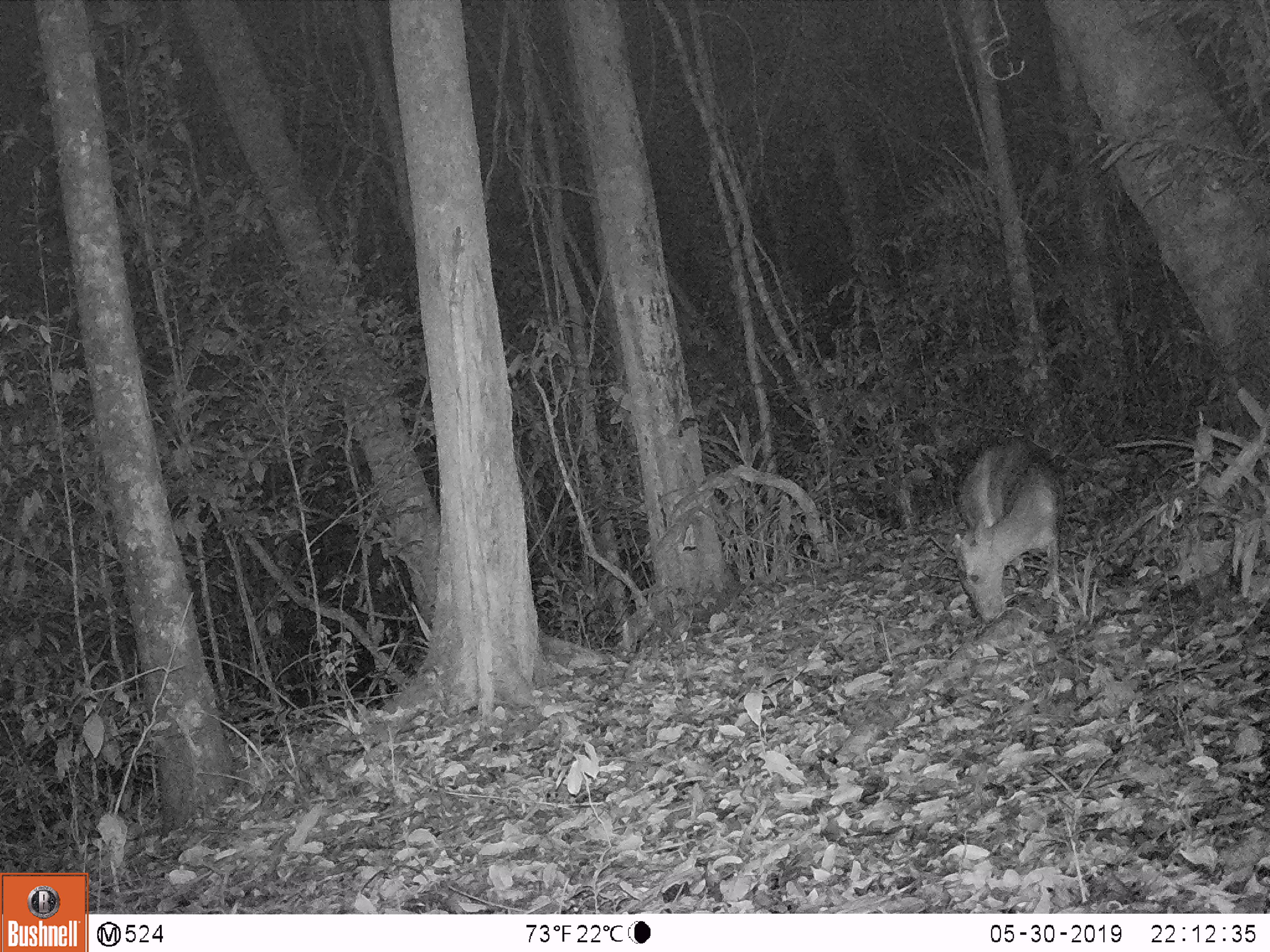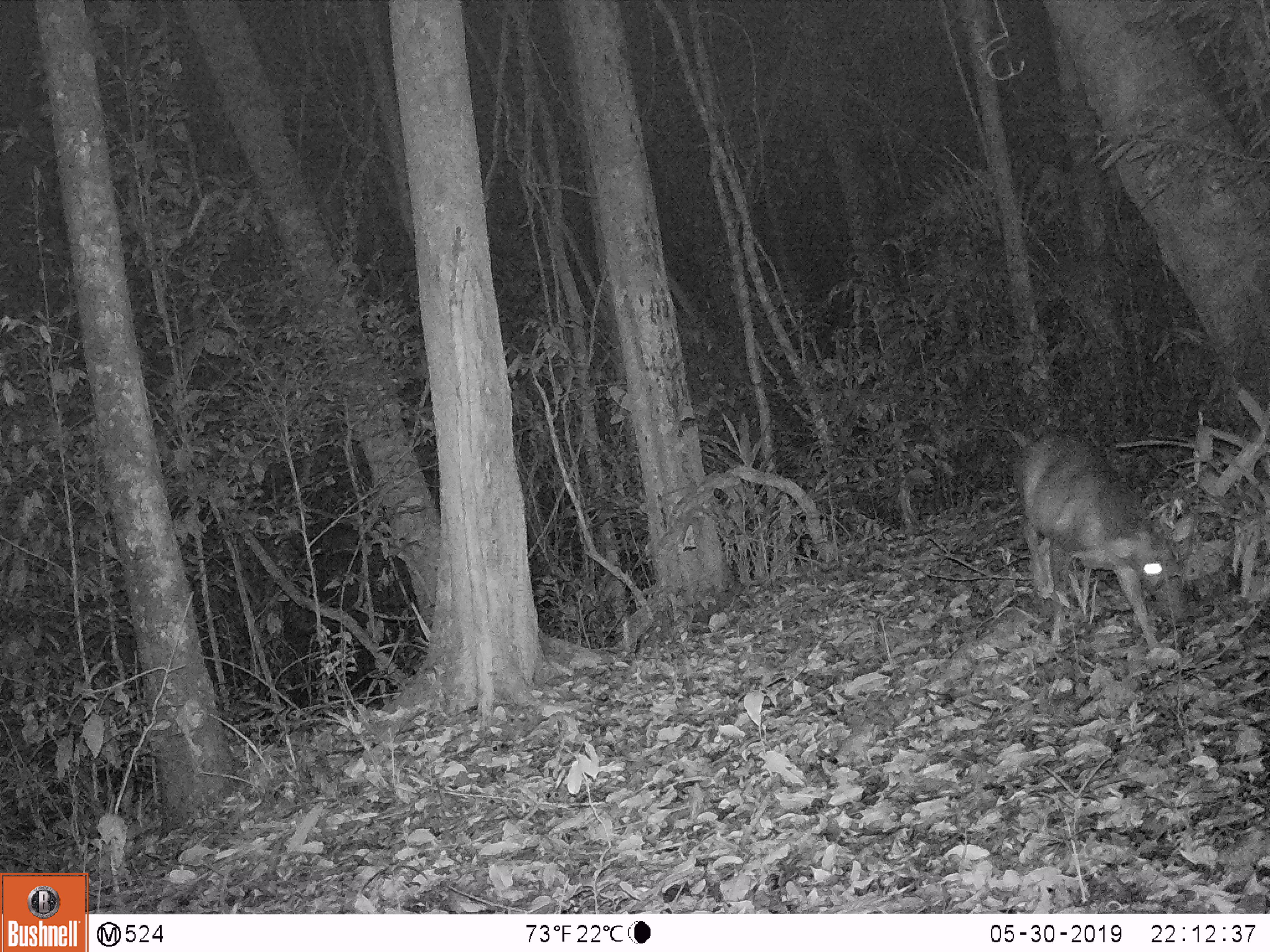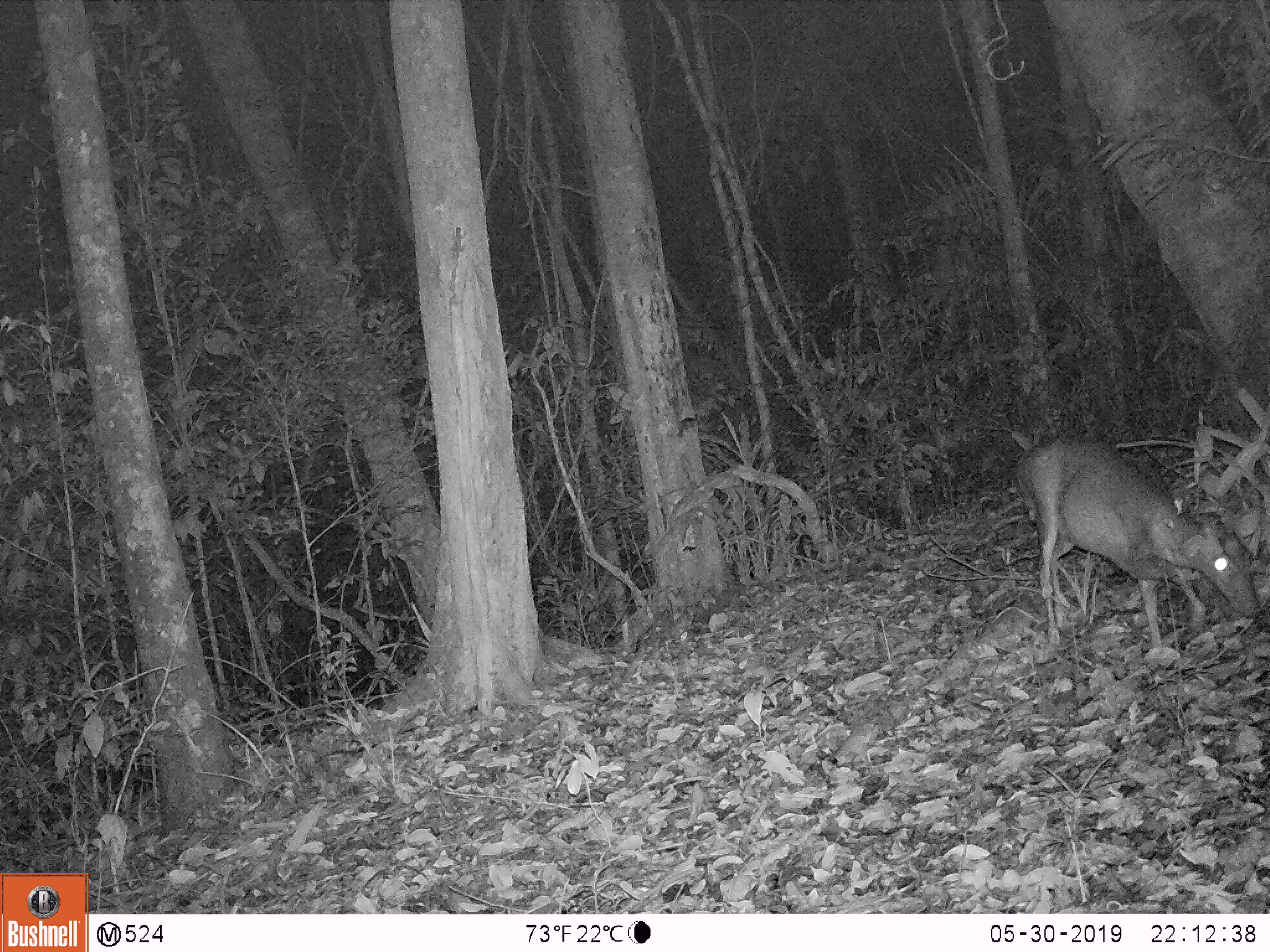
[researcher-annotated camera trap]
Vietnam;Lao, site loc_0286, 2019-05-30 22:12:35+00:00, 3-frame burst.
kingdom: Animalia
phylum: Chordata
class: Mammalia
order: Artiodactyla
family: Cervidae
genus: Muntiacus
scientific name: Muntiacus rooseveltorum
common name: roosevelt's muntjac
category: roosevelts muntjac group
Roosevelts muntjac group (roosevelt's muntjac) (Muntiacus rooseveltorum). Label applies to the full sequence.